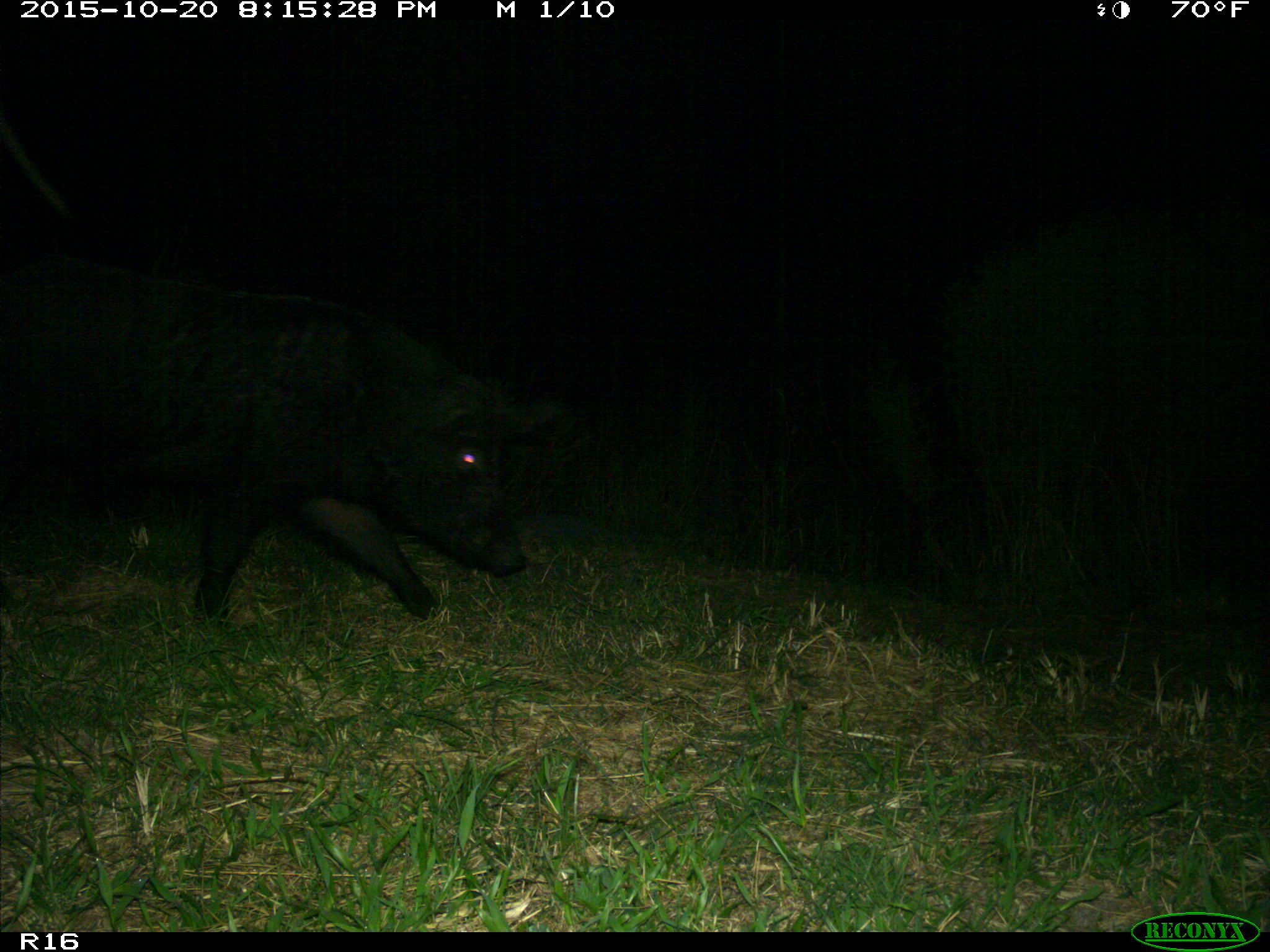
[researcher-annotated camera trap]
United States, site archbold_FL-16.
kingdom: Animalia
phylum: Chordata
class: Mammalia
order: Artiodactyla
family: Suidae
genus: Sus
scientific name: Sus scrofa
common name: wild boar